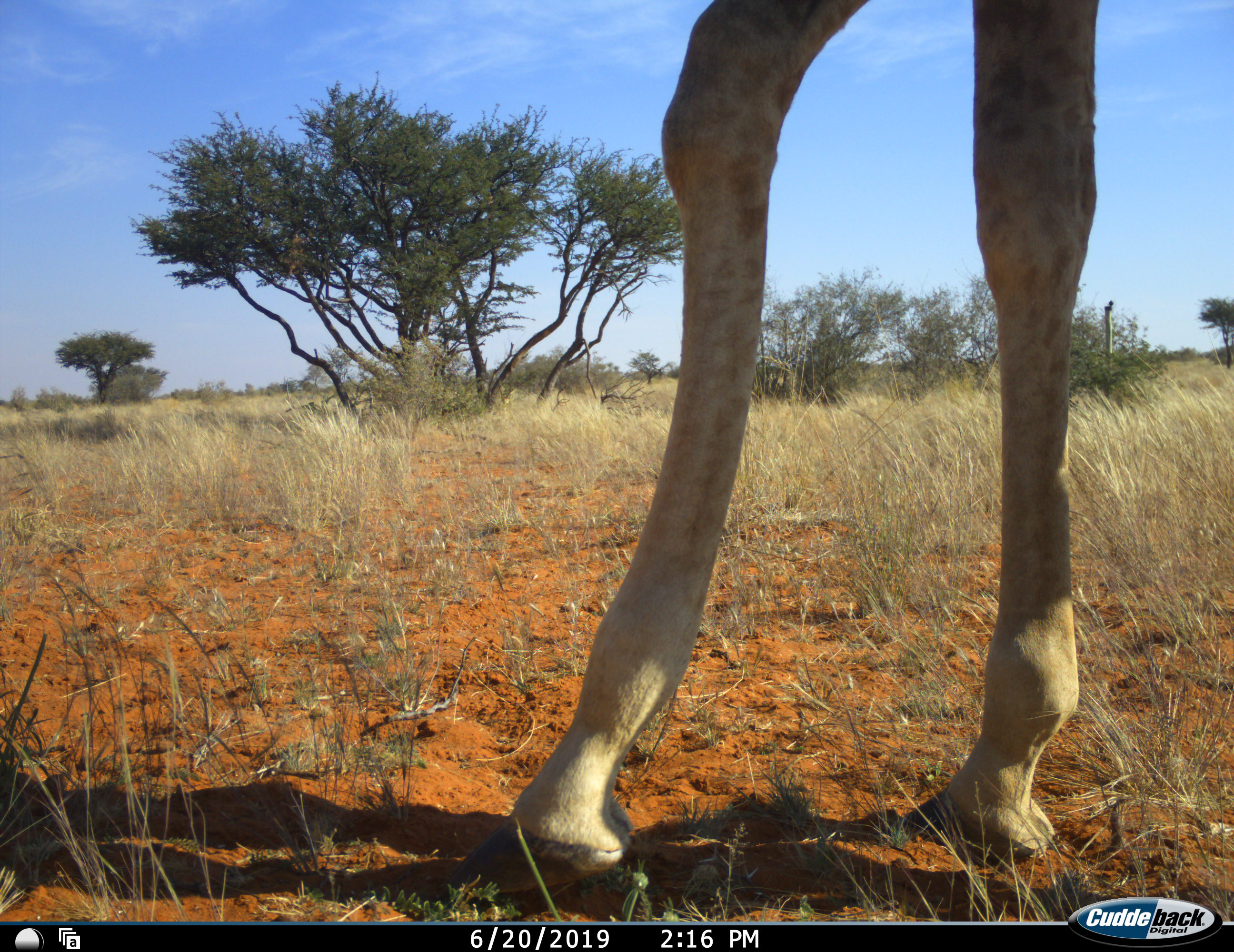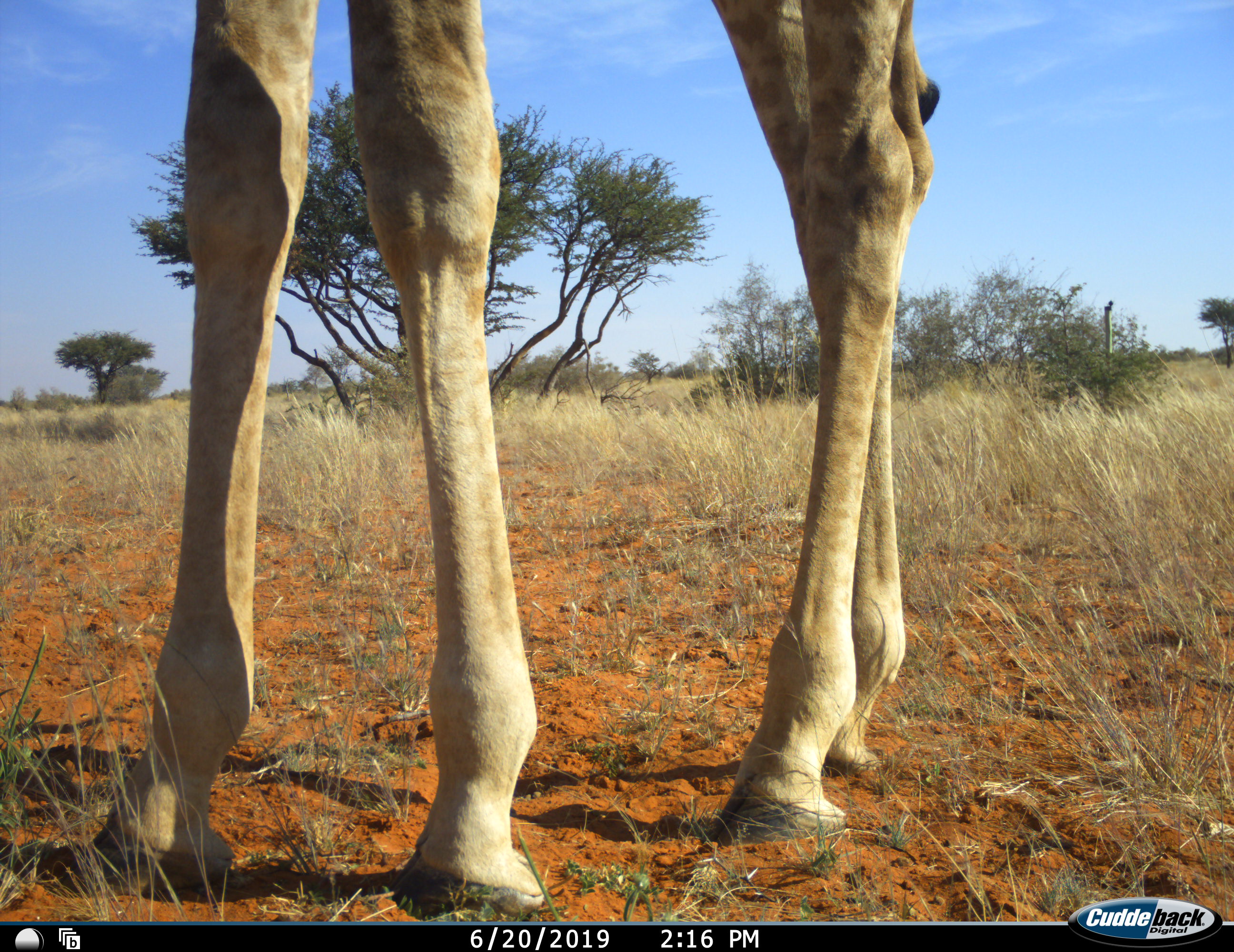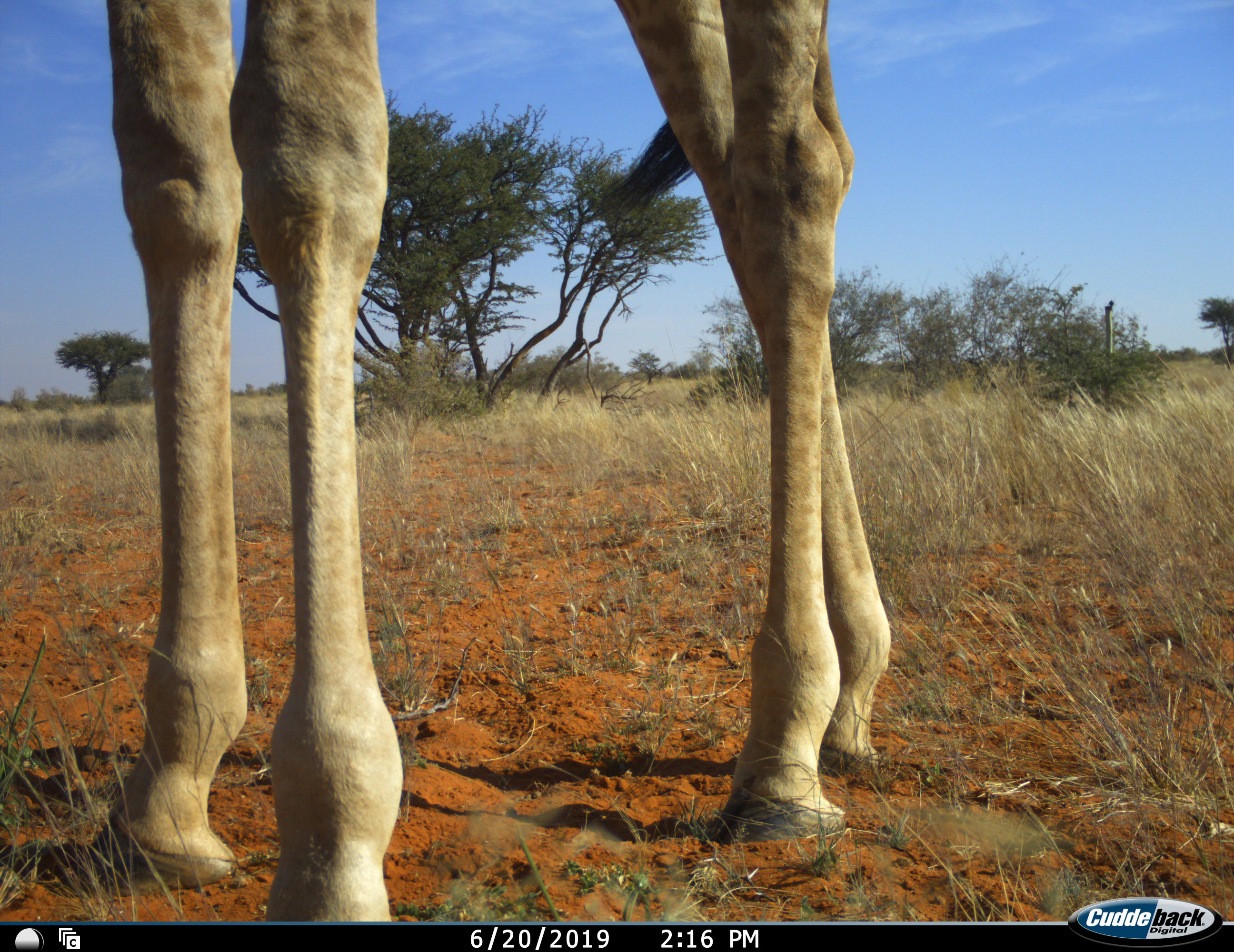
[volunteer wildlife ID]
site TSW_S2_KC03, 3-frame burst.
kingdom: Animalia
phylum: Chordata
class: Mammalia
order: Artiodactyla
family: Giraffidae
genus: Giraffa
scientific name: Giraffa camelopardalis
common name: giraffe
Giraffe (Giraffa camelopardalis), count 1. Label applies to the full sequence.